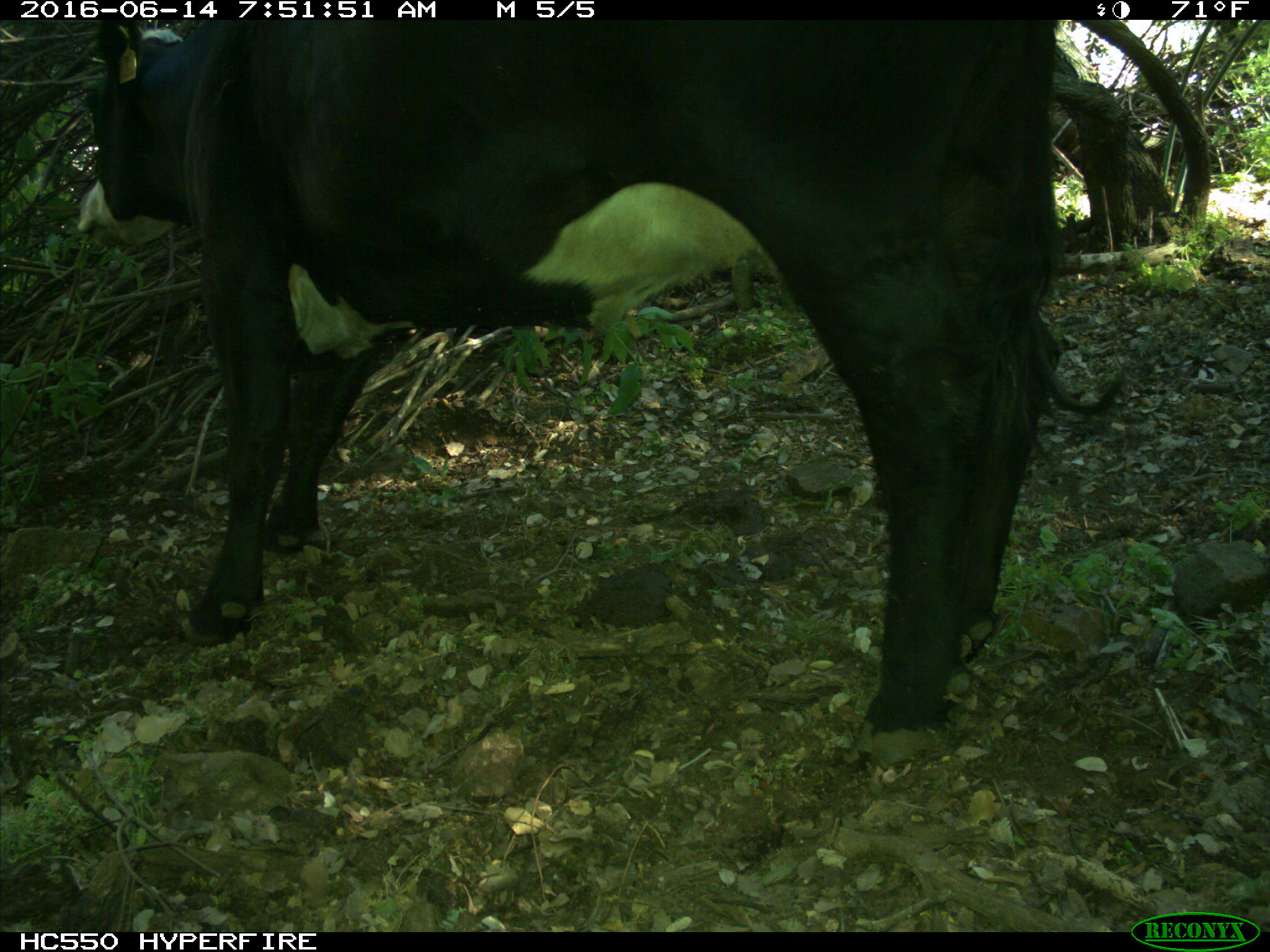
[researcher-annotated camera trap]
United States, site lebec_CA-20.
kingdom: Animalia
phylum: Chordata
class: Mammalia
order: Artiodactyla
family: Bovidae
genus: Bos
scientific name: Bos taurus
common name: domestic cow